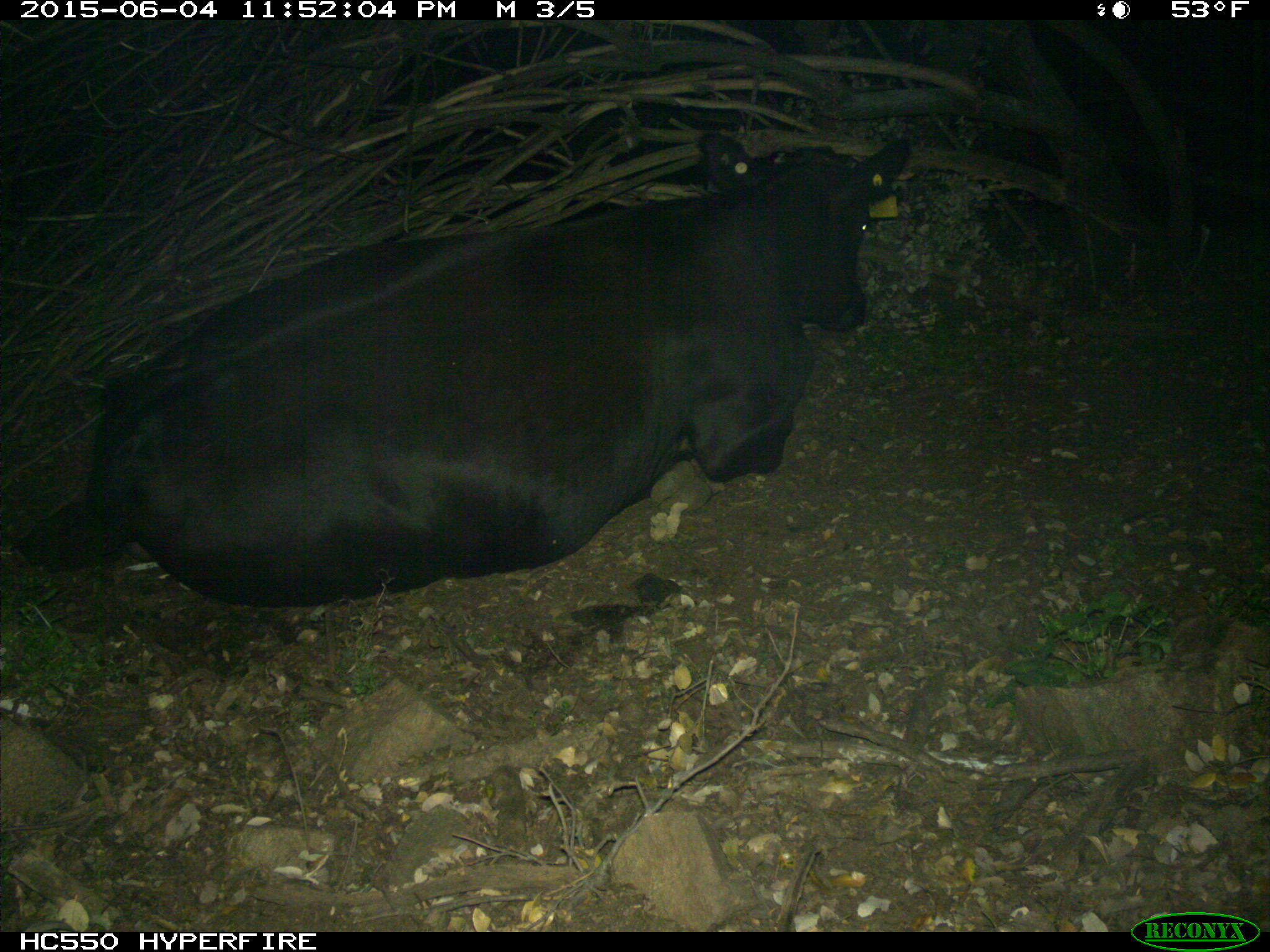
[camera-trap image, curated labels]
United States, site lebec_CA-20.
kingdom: Animalia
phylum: Chordata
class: Mammalia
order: Artiodactyla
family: Bovidae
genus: Bos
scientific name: Bos taurus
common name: domestic cow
Bos taurus (domestic cow).